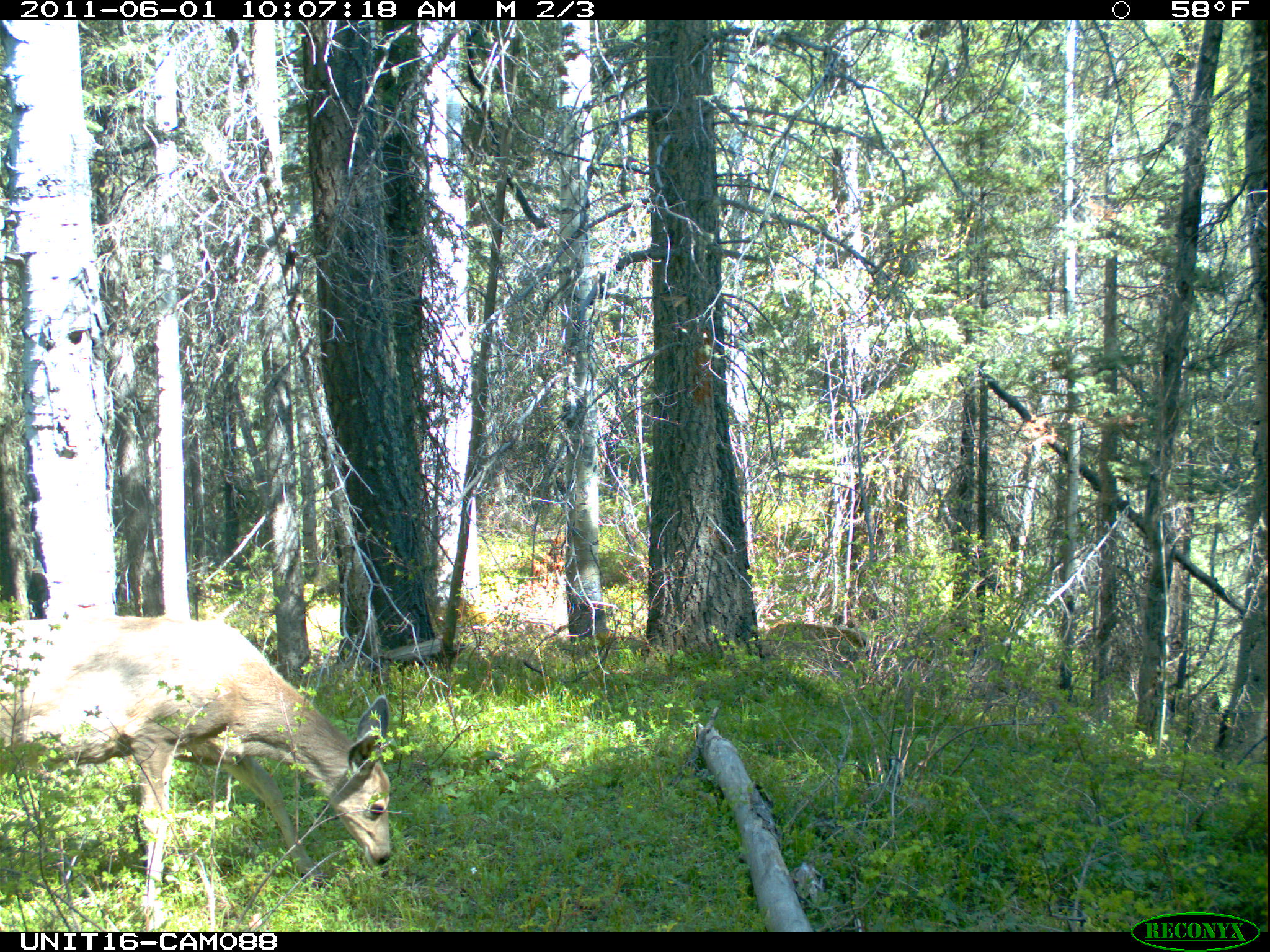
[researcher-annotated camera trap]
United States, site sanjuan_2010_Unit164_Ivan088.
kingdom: Animalia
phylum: Chordata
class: Mammalia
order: Artiodactyla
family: Cervidae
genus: Odocoileus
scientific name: Odocoileus hemionus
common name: mule deer